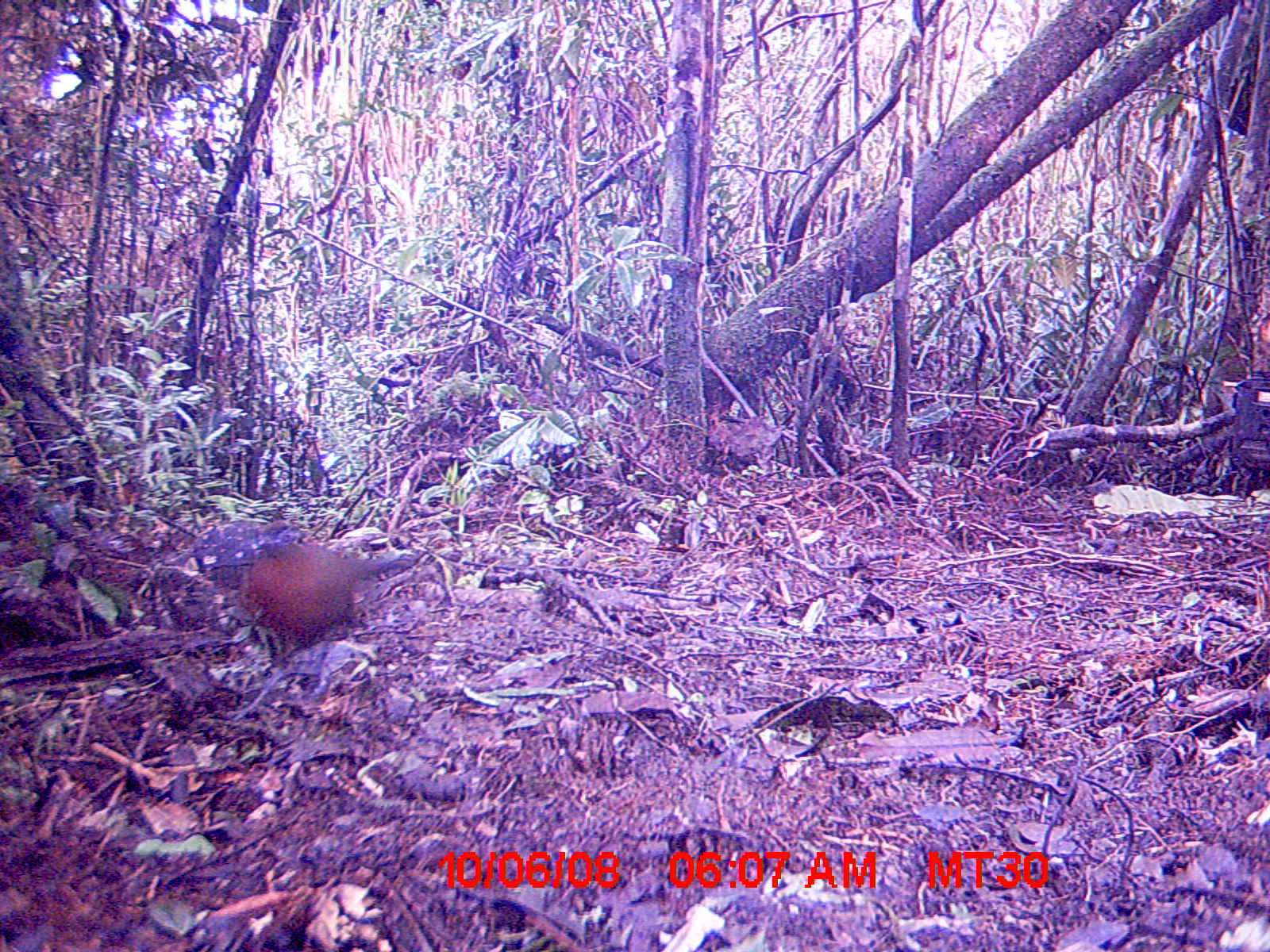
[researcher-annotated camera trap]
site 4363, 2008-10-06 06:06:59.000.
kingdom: Animalia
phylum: Chordata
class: Aves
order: Cuculiformes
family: Cuculidae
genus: Coua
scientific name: Coua serriana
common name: red-breasted coua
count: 1